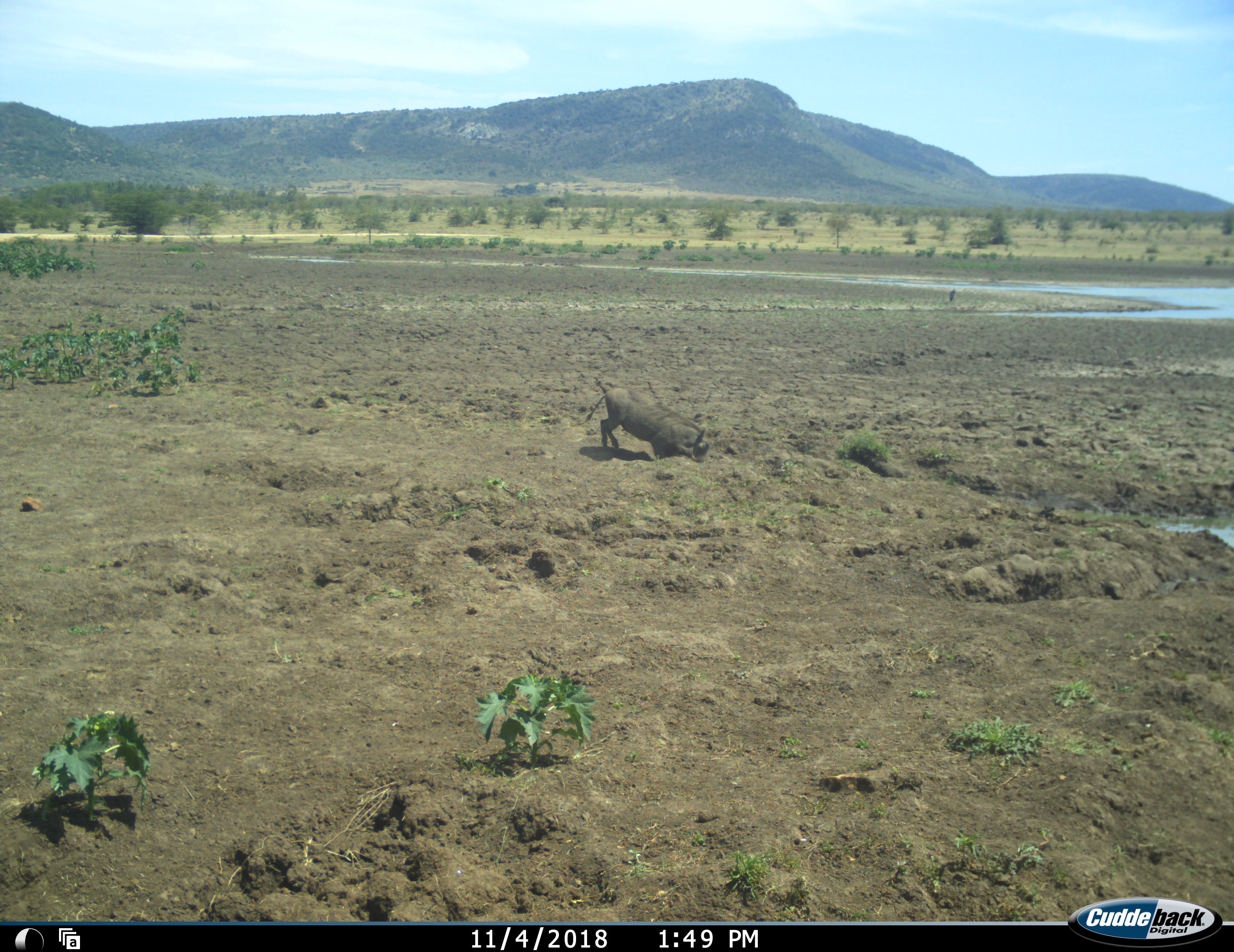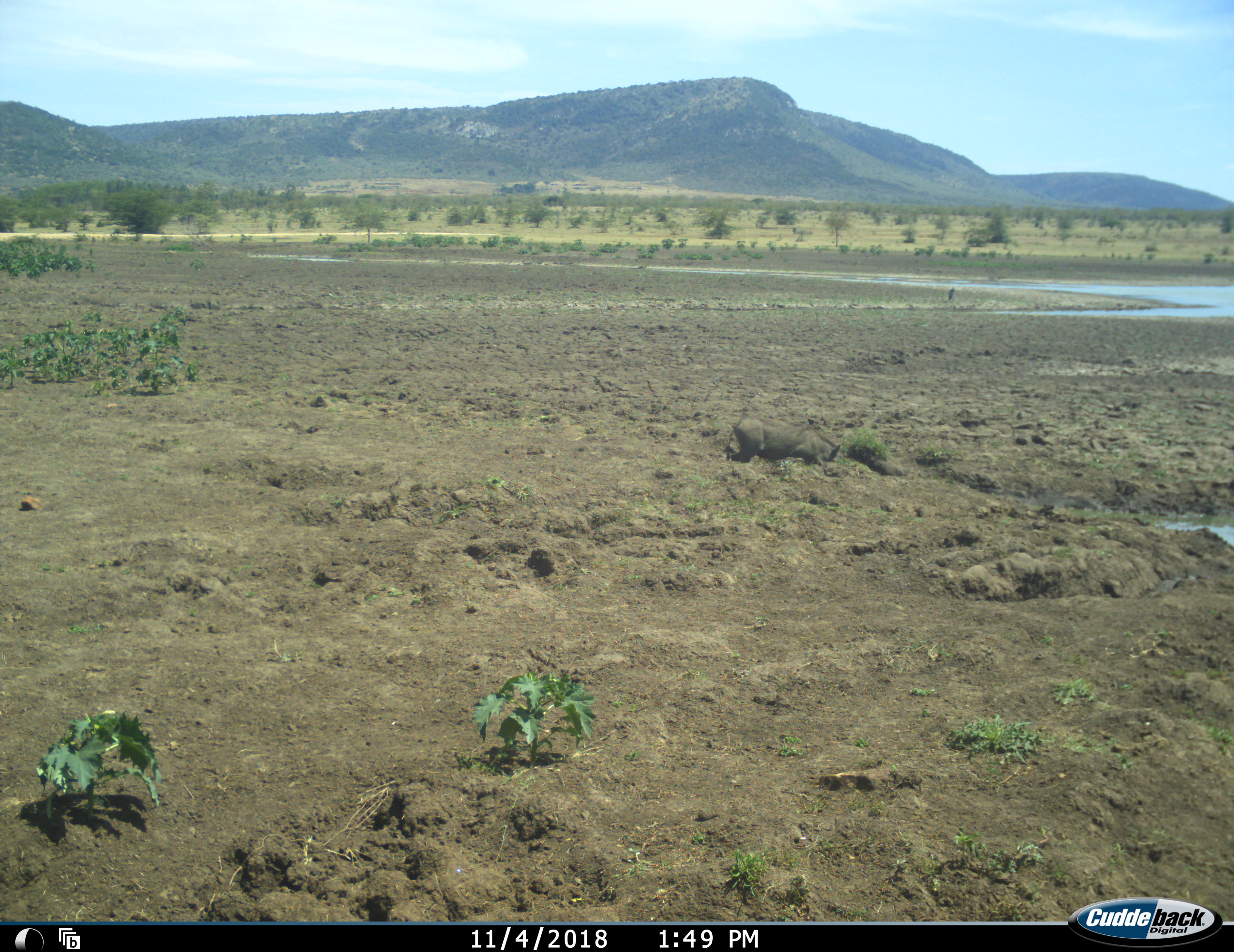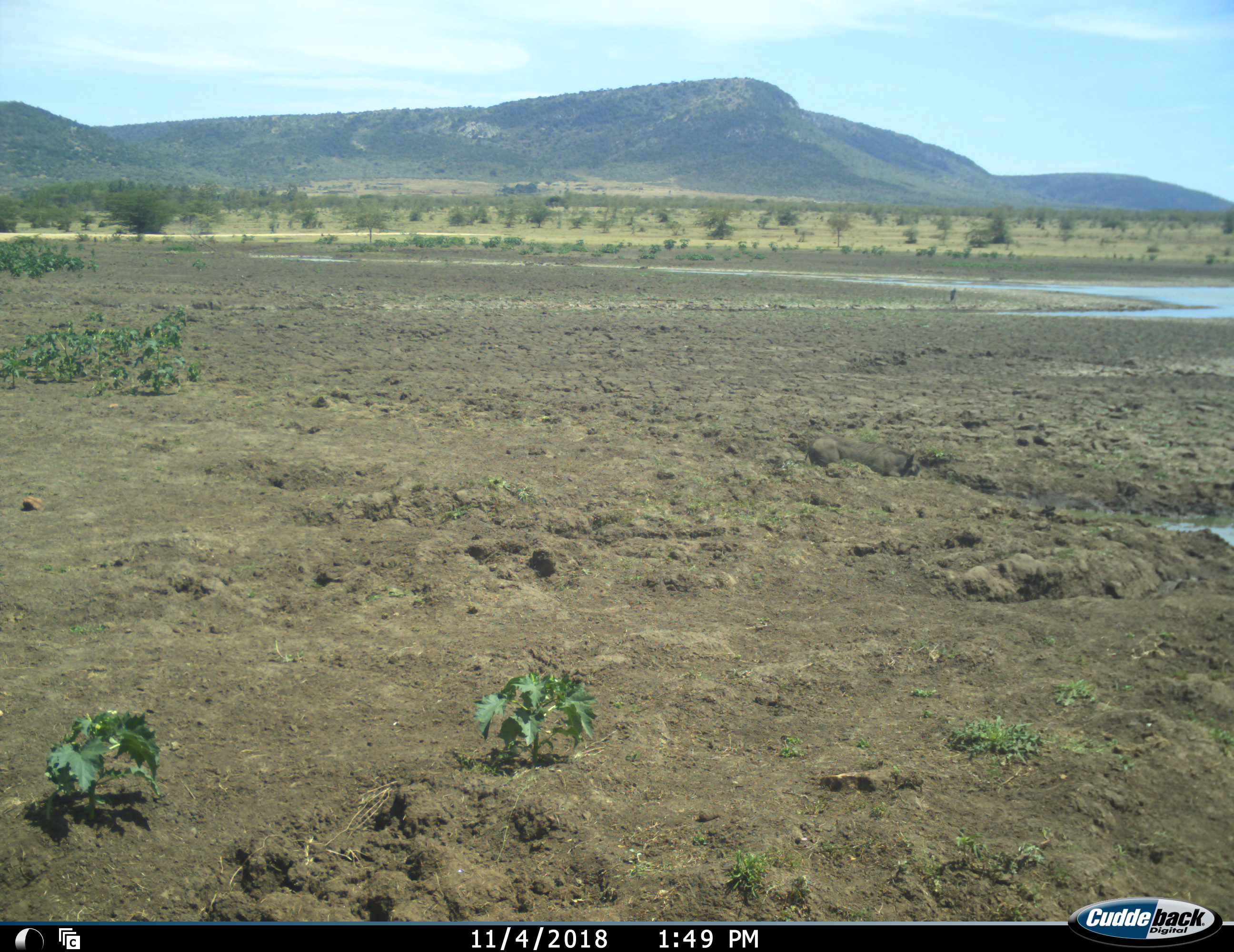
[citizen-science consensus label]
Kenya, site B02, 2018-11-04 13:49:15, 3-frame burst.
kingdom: Animalia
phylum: Chordata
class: Mammalia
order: Artiodactyla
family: Suidae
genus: Phacochoerus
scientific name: Phacochoerus africanus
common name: warthog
Warthog (Phacochoerus africanus), count 1. Behavior (volunteer vote fractions): standing 10%, resting 0%, moving 80%, interacting 0%. Young present (vote fraction): 0%. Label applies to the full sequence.